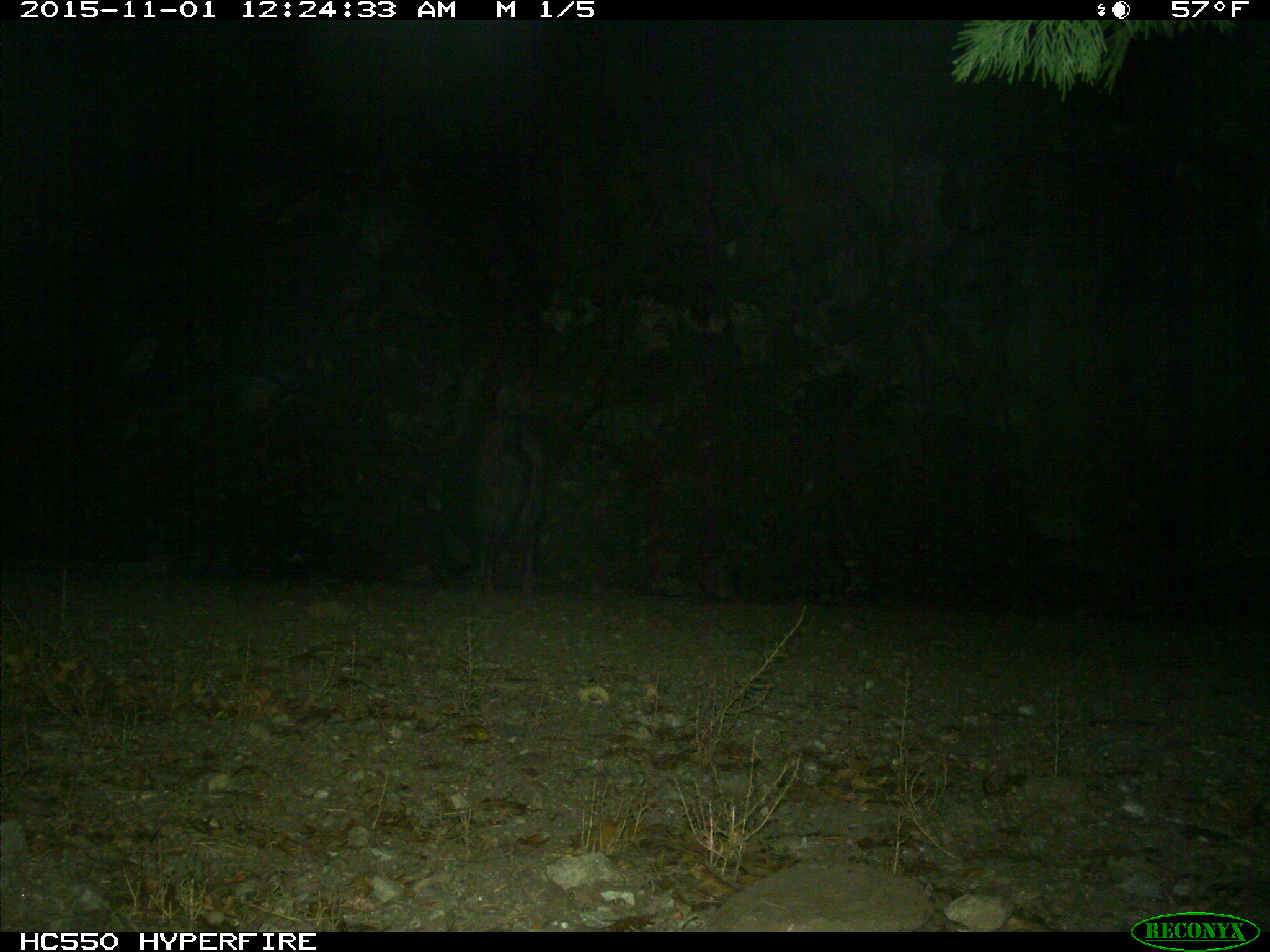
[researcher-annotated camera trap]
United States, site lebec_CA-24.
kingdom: Animalia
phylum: Chordata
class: Mammalia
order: Artiodactyla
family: Suidae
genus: Sus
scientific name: Sus scrofa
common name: wild boar